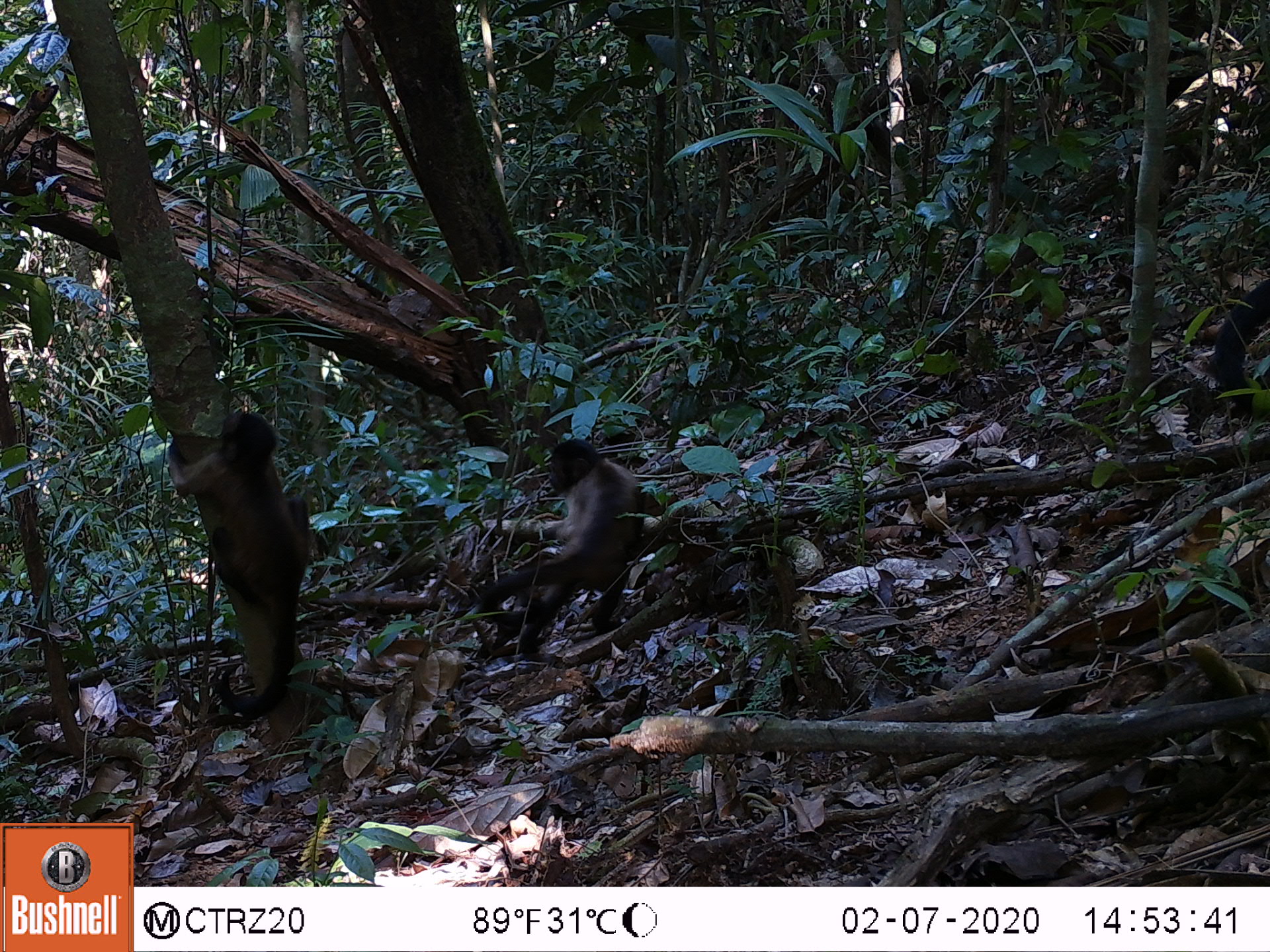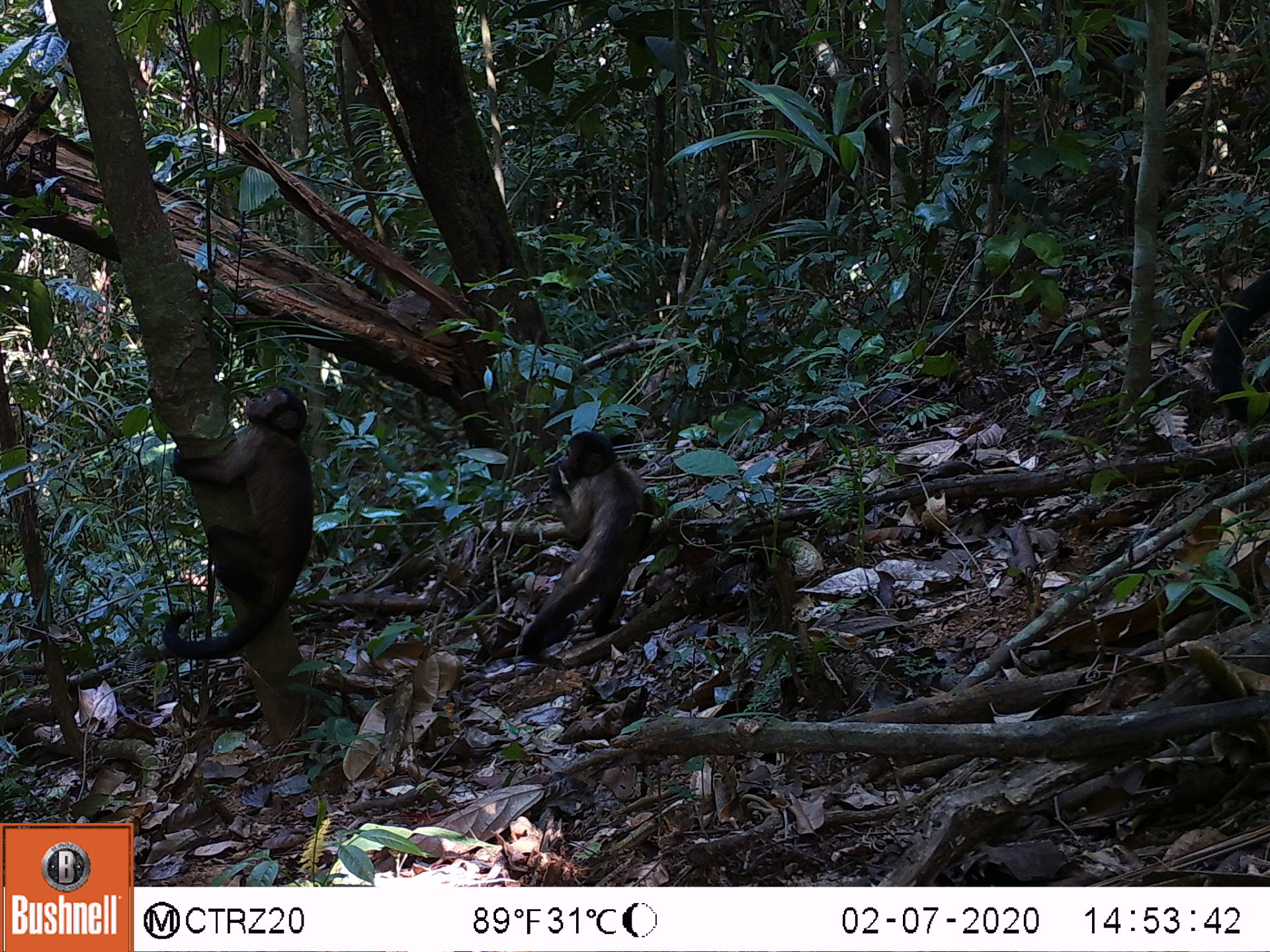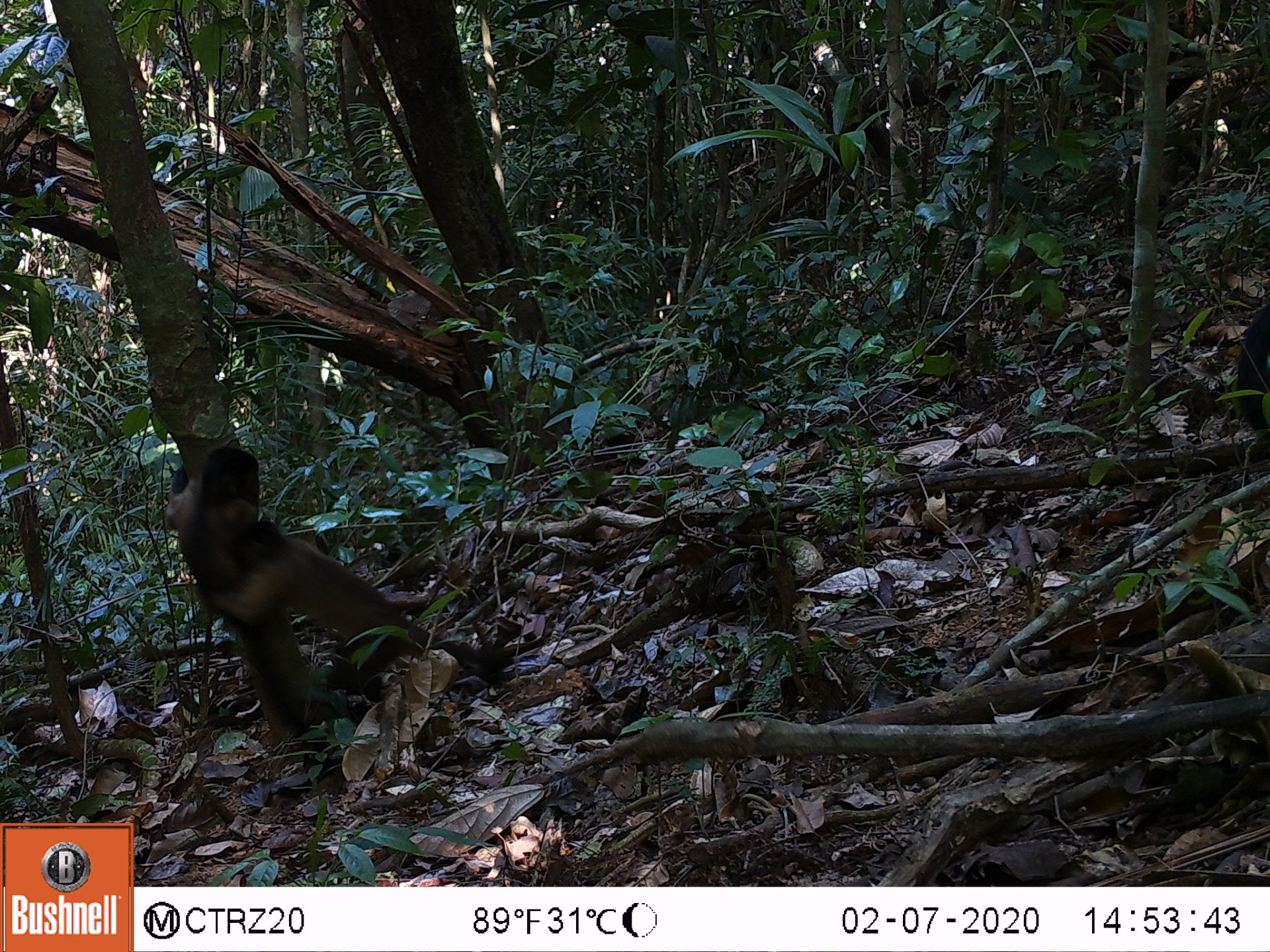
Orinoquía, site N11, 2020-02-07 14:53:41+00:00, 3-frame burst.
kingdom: Animalia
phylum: Chordata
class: Mammalia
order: Primates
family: Cebidae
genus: Sapajus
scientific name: Sapajus apella margaritae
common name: margarita island capuchin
Margarita island capuchin (Sapajus apella margaritae).